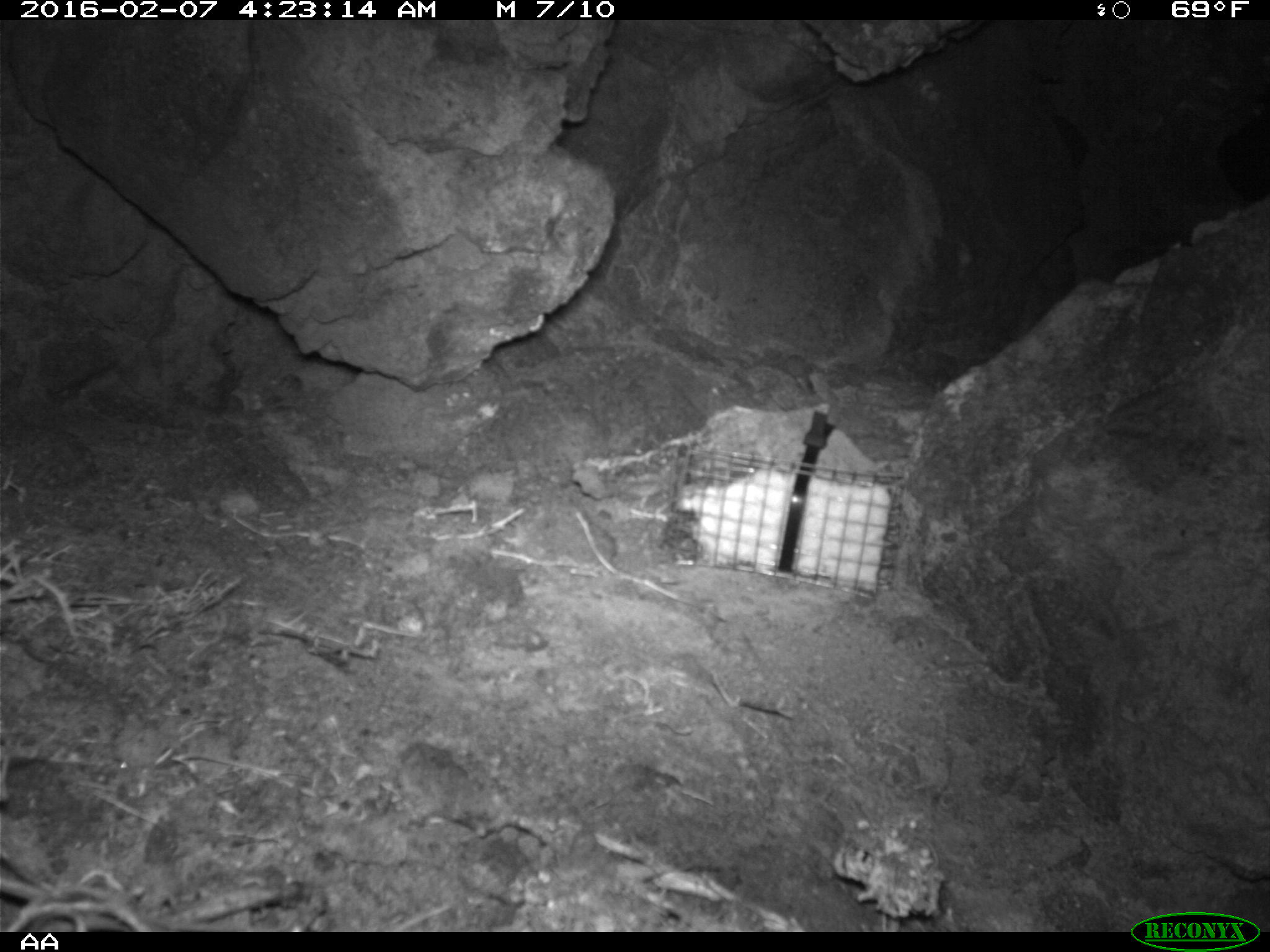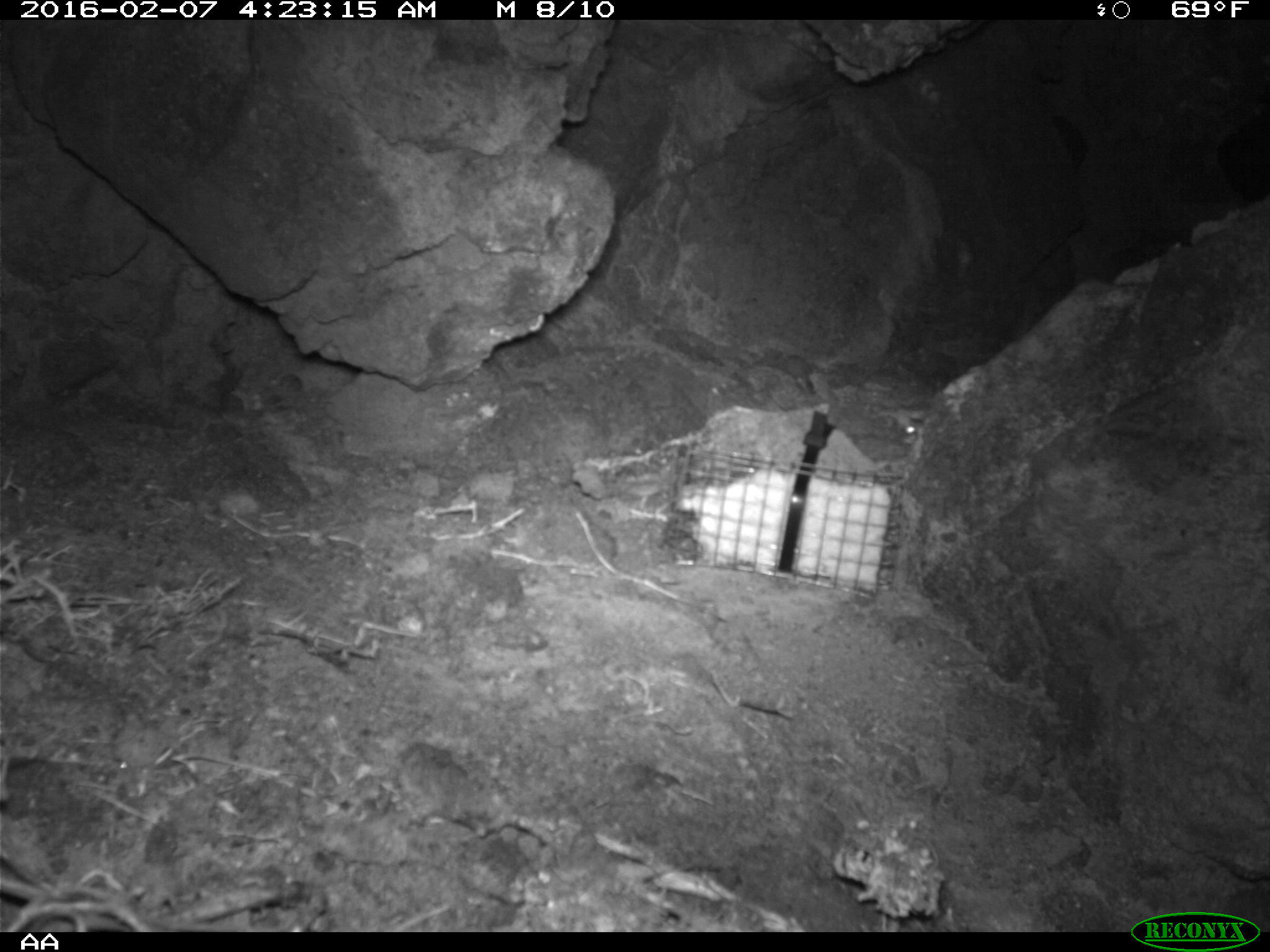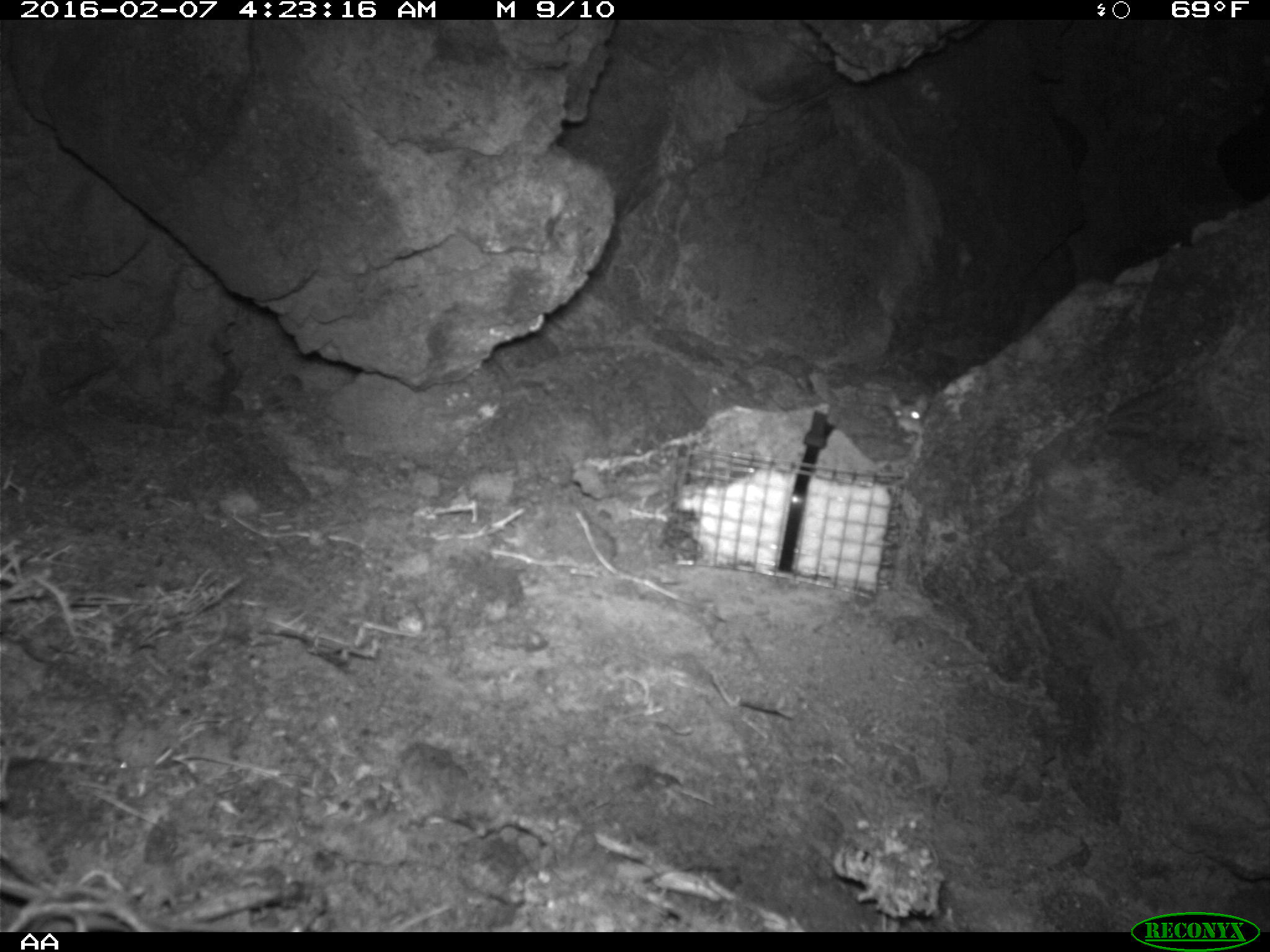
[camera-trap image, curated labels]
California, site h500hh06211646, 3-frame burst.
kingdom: Animalia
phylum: Chordata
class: Mammalia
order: Rodentia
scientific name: Rodentia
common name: rodent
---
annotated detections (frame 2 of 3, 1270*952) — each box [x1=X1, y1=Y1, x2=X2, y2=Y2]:
rodent: [x1=899, y1=422, x2=921, y2=445]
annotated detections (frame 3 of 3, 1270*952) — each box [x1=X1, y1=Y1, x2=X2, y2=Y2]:
rodent: [x1=889, y1=392, x2=928, y2=434]